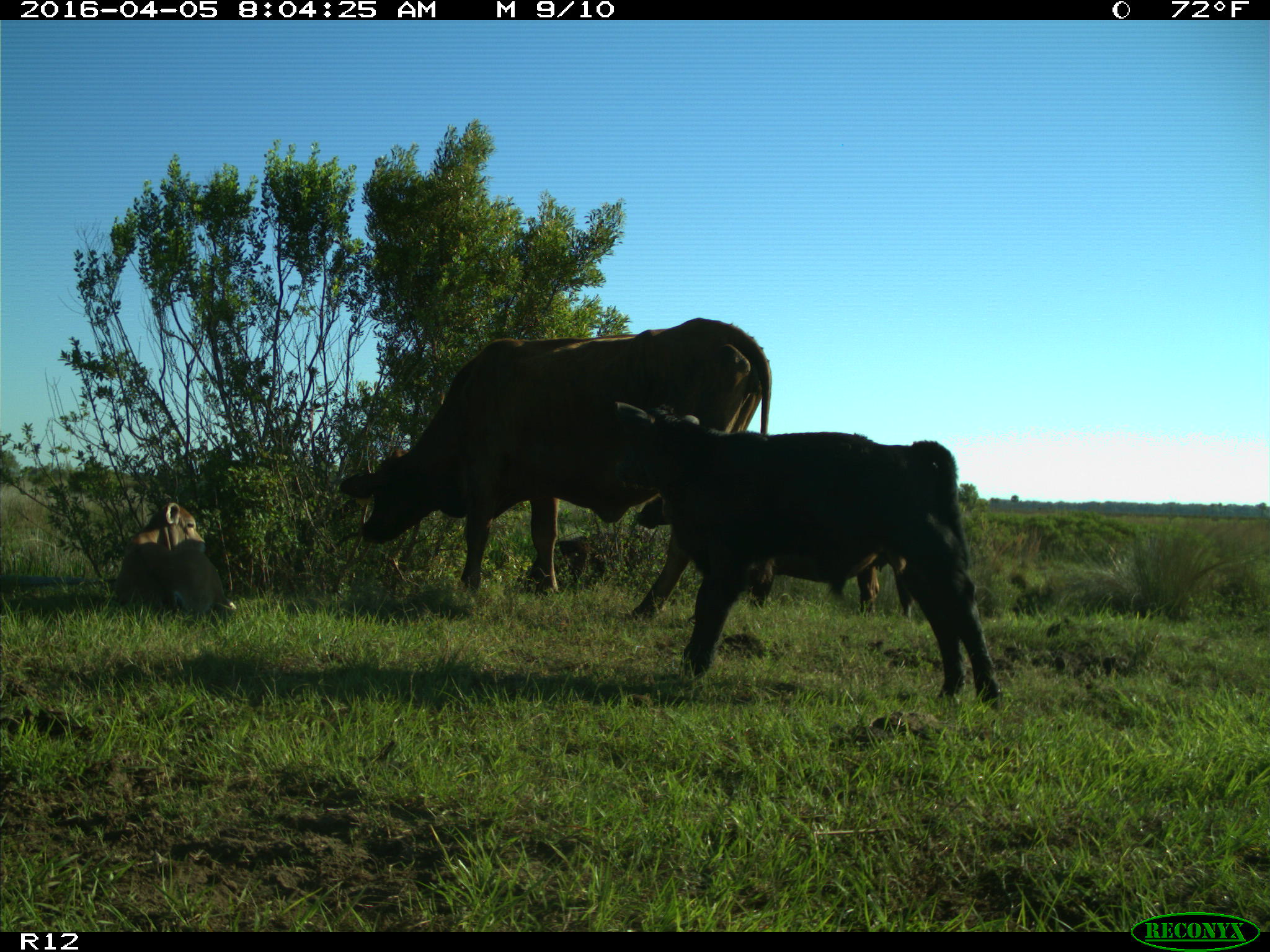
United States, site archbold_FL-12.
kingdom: Animalia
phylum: Chordata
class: Mammalia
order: Artiodactyla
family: Bovidae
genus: Bos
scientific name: Bos taurus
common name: domestic cow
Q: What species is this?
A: Bos taurus (domestic cow).